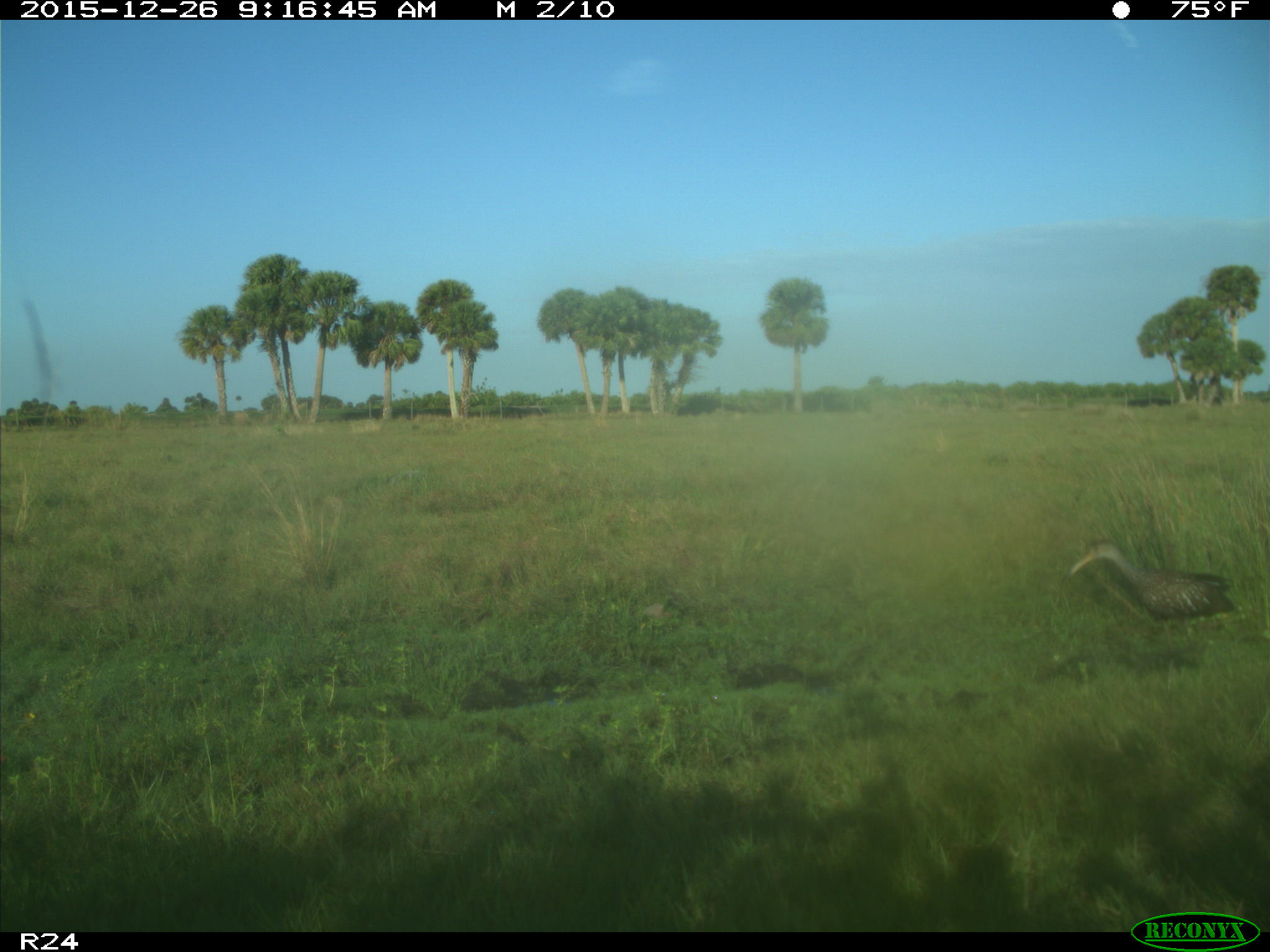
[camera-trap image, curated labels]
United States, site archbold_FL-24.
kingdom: Animalia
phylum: Chordata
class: Aves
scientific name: Aves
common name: birds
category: unidentified bird